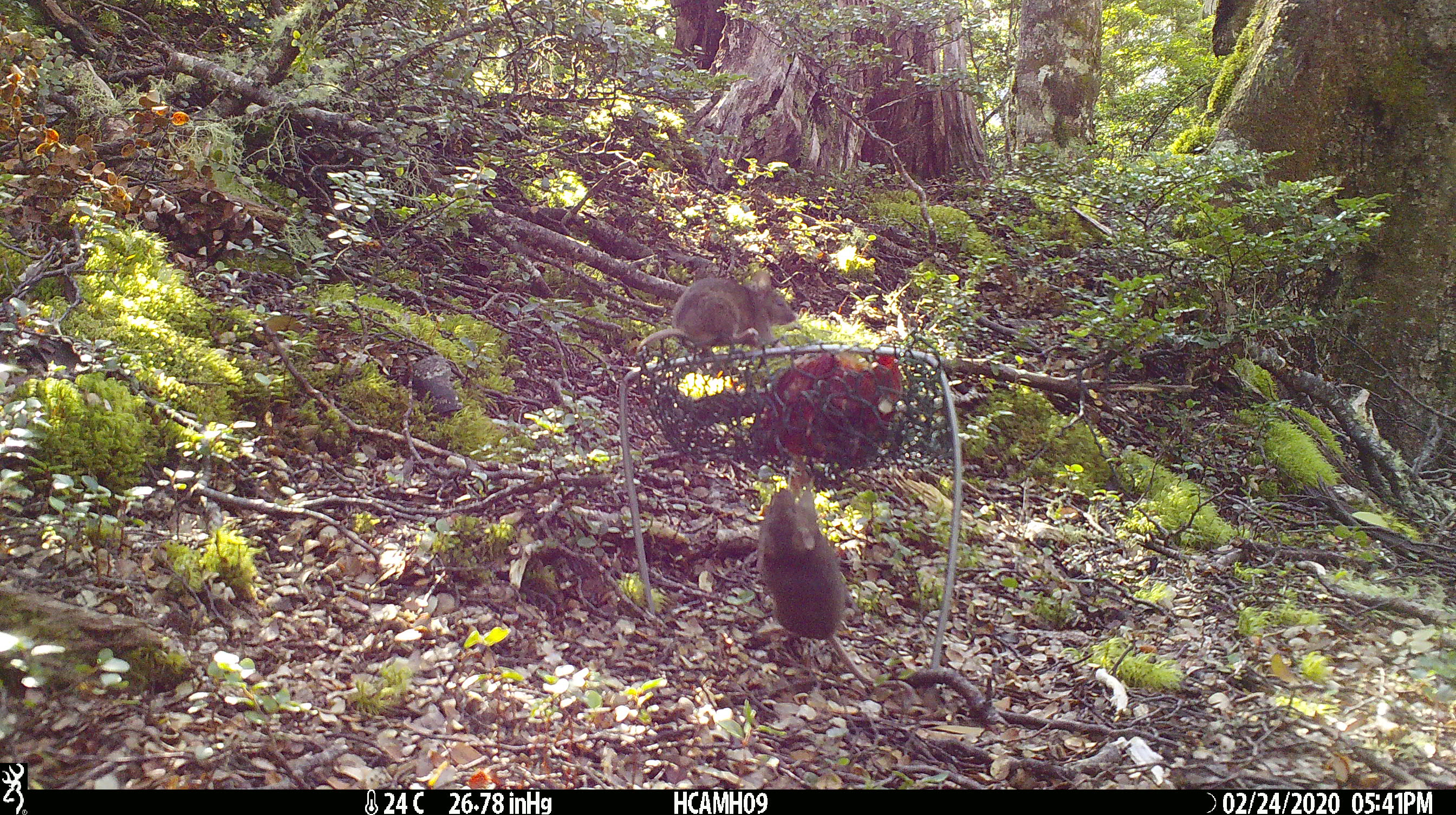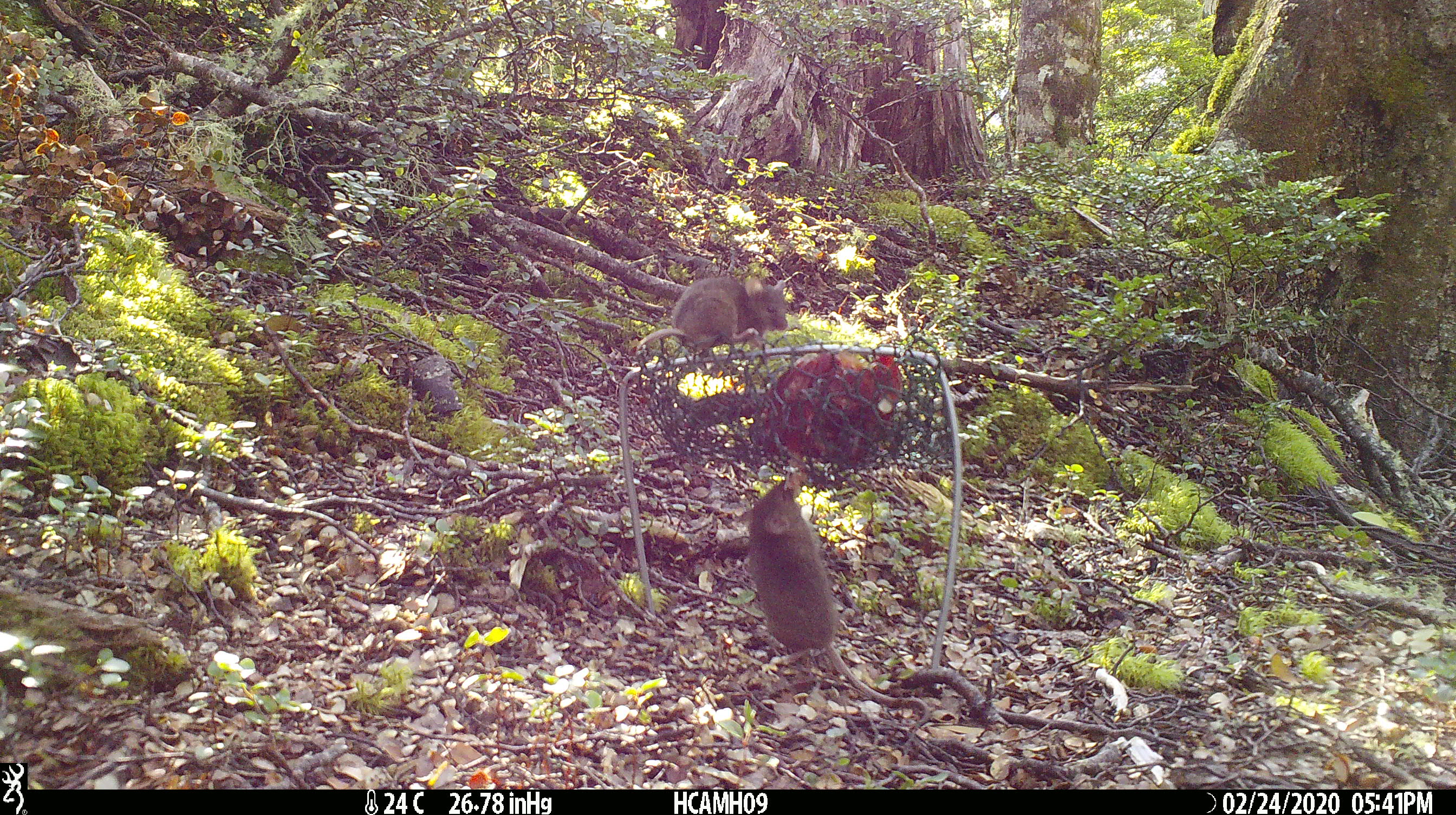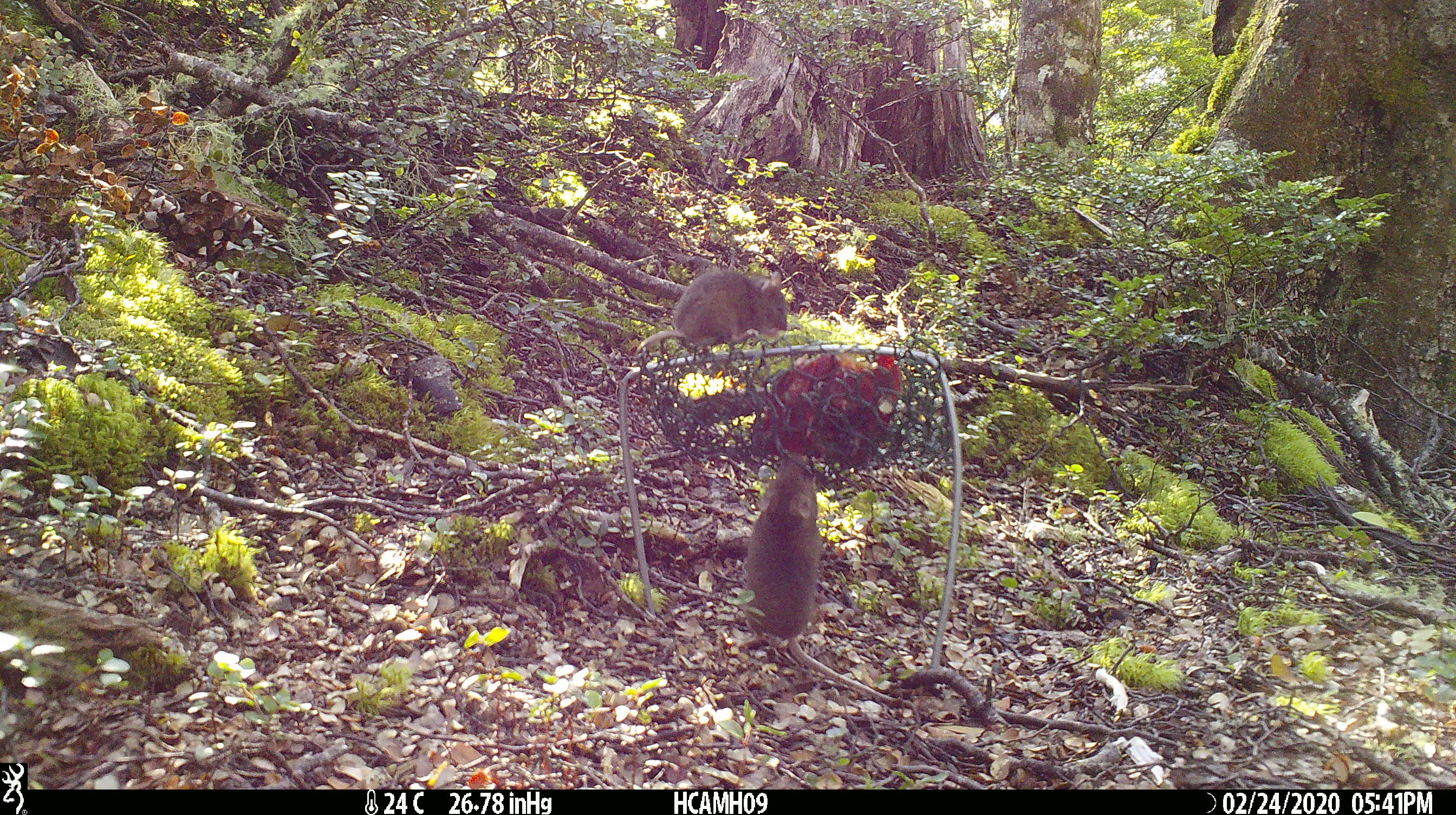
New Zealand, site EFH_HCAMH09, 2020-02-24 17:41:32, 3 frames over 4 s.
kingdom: Animalia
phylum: Chordata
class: Mammalia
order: Rodentia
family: Muridae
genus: Mus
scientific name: Mus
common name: mouse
Mouse (Mus).